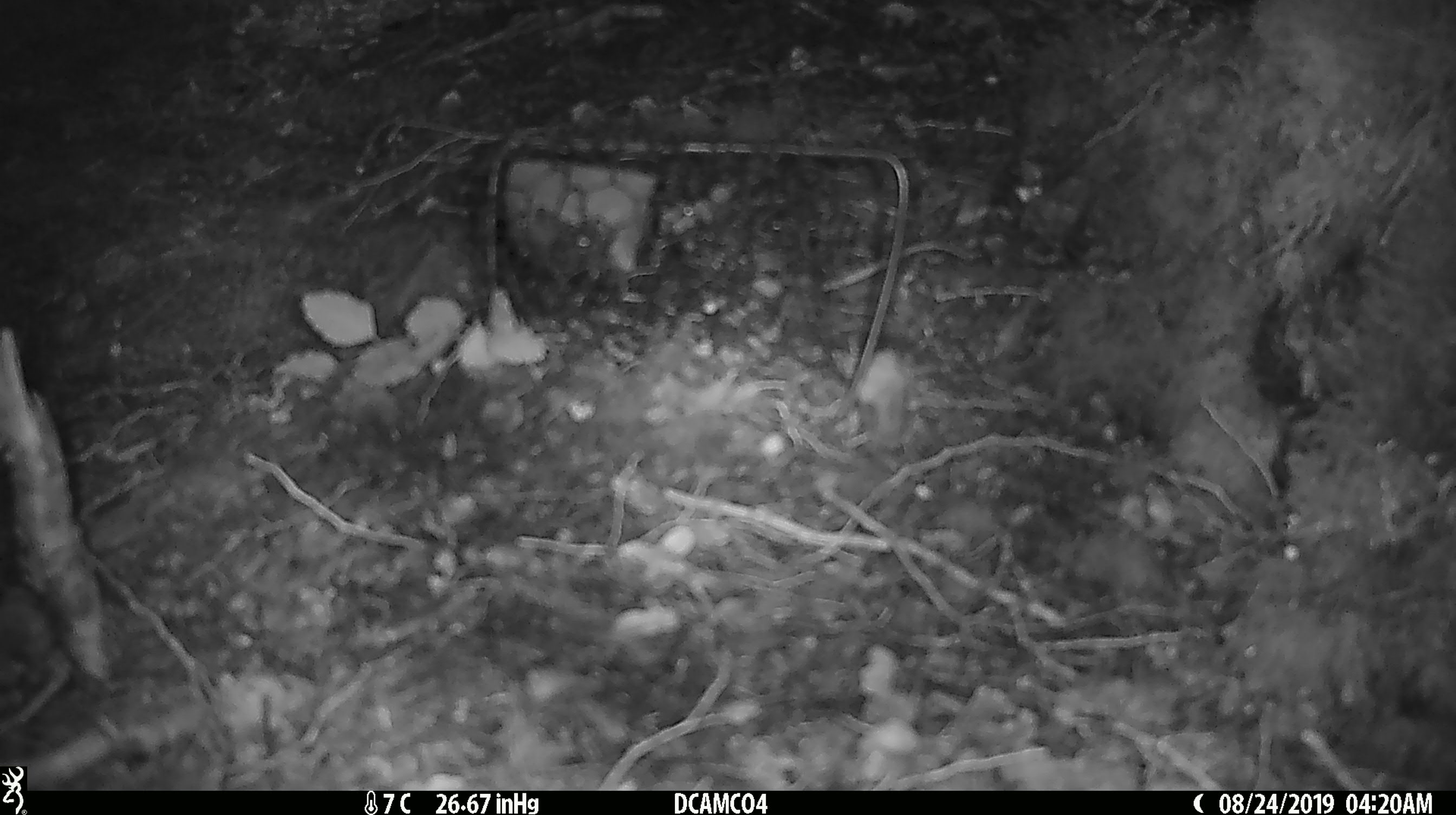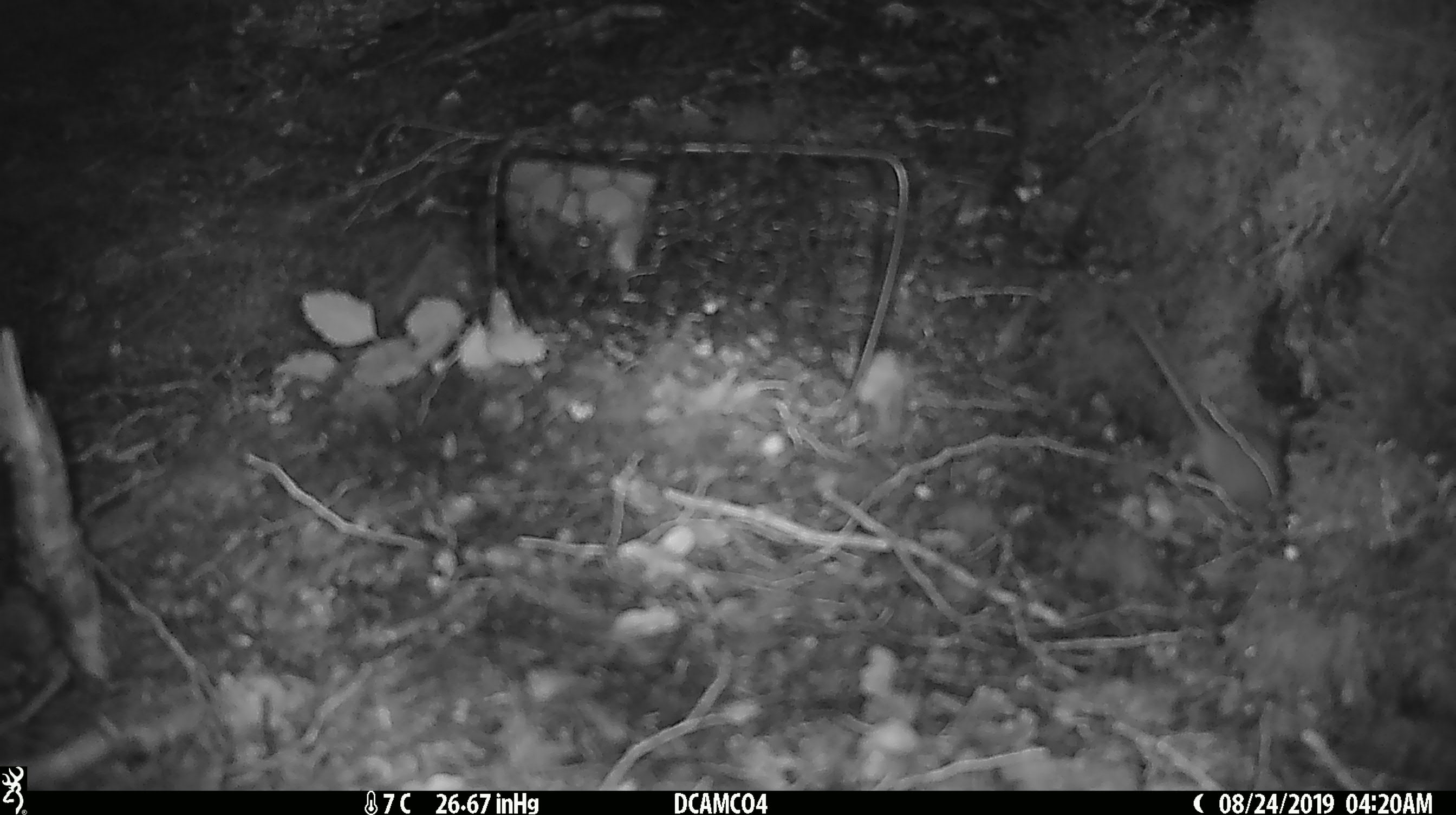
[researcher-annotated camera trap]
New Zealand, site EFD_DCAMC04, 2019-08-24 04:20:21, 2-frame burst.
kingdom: Animalia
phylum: Chordata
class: Mammalia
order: Rodentia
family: Muridae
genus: Mus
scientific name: Mus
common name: mouse